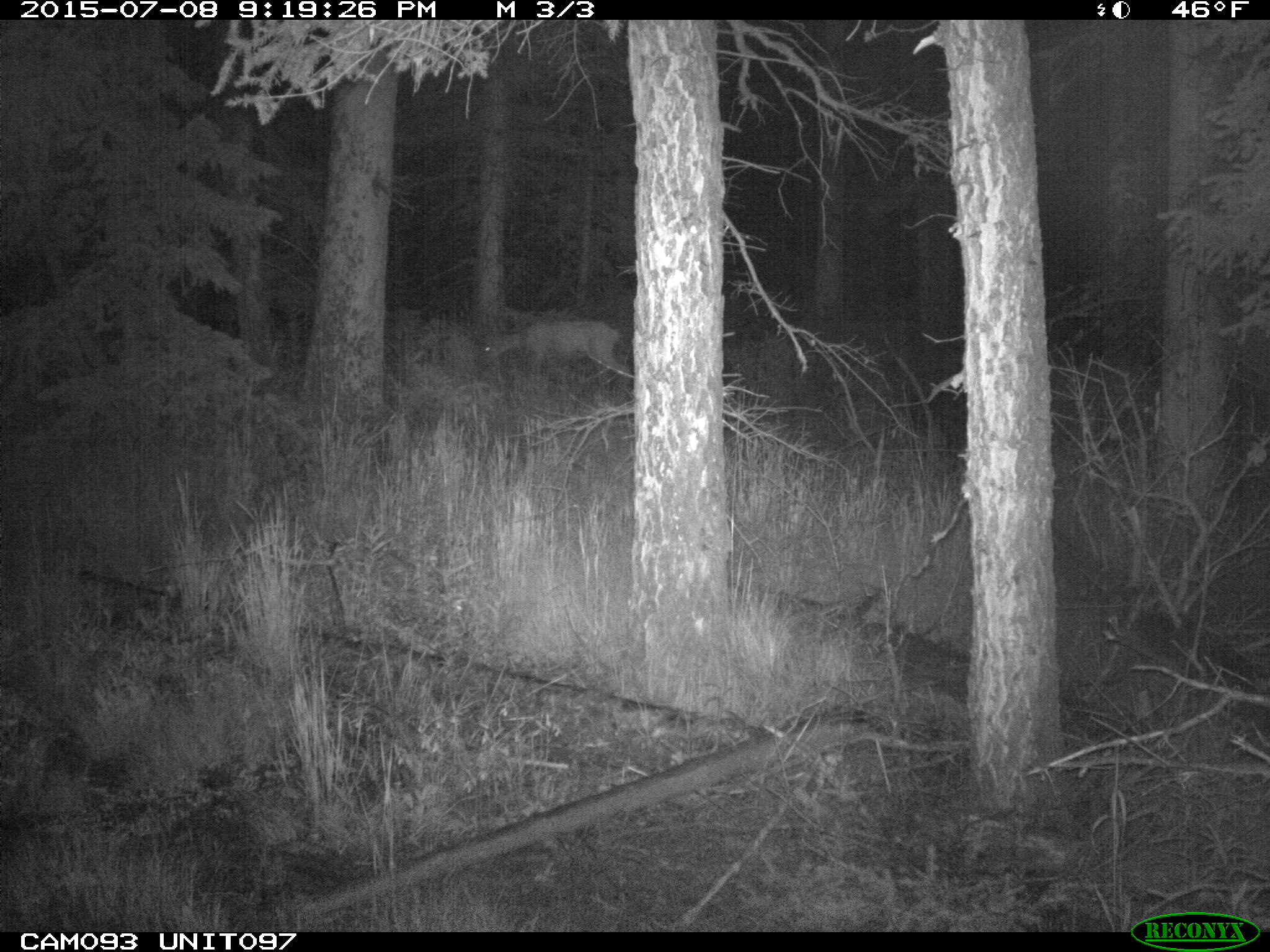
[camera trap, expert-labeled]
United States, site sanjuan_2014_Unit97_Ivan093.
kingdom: Animalia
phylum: Chordata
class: Mammalia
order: Artiodactyla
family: Cervidae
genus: Odocoileus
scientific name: Odocoileus hemionus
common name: mule deer